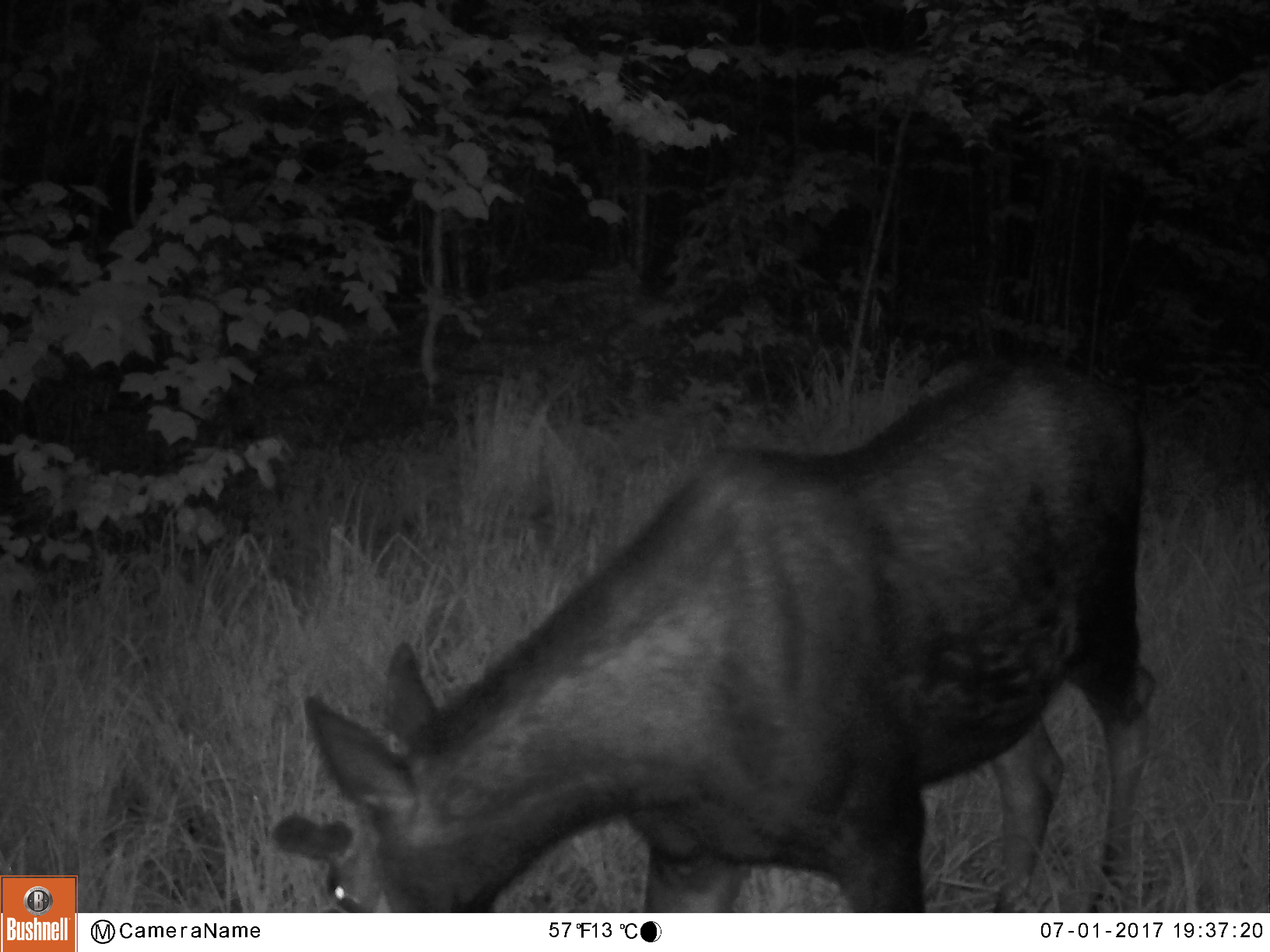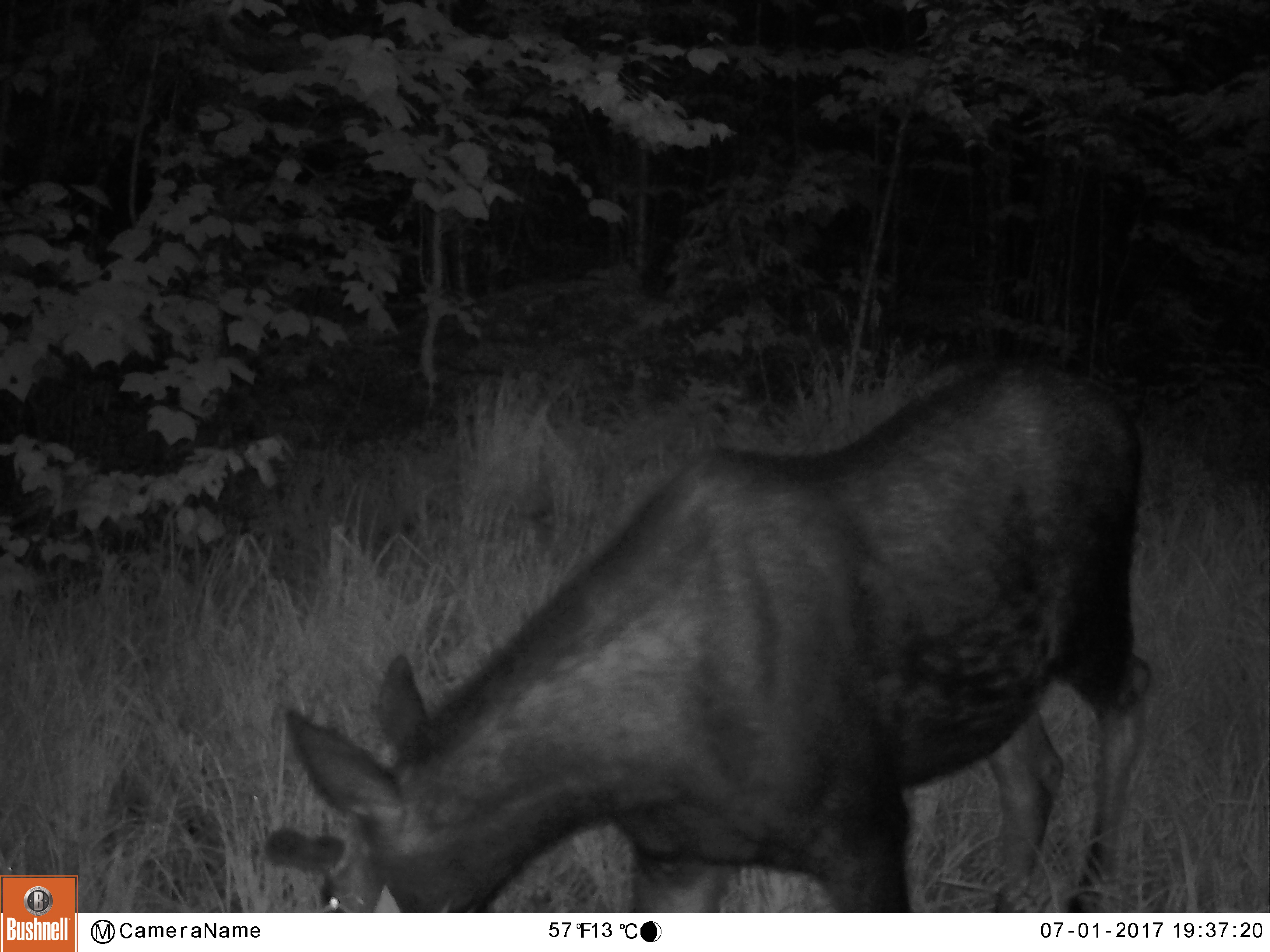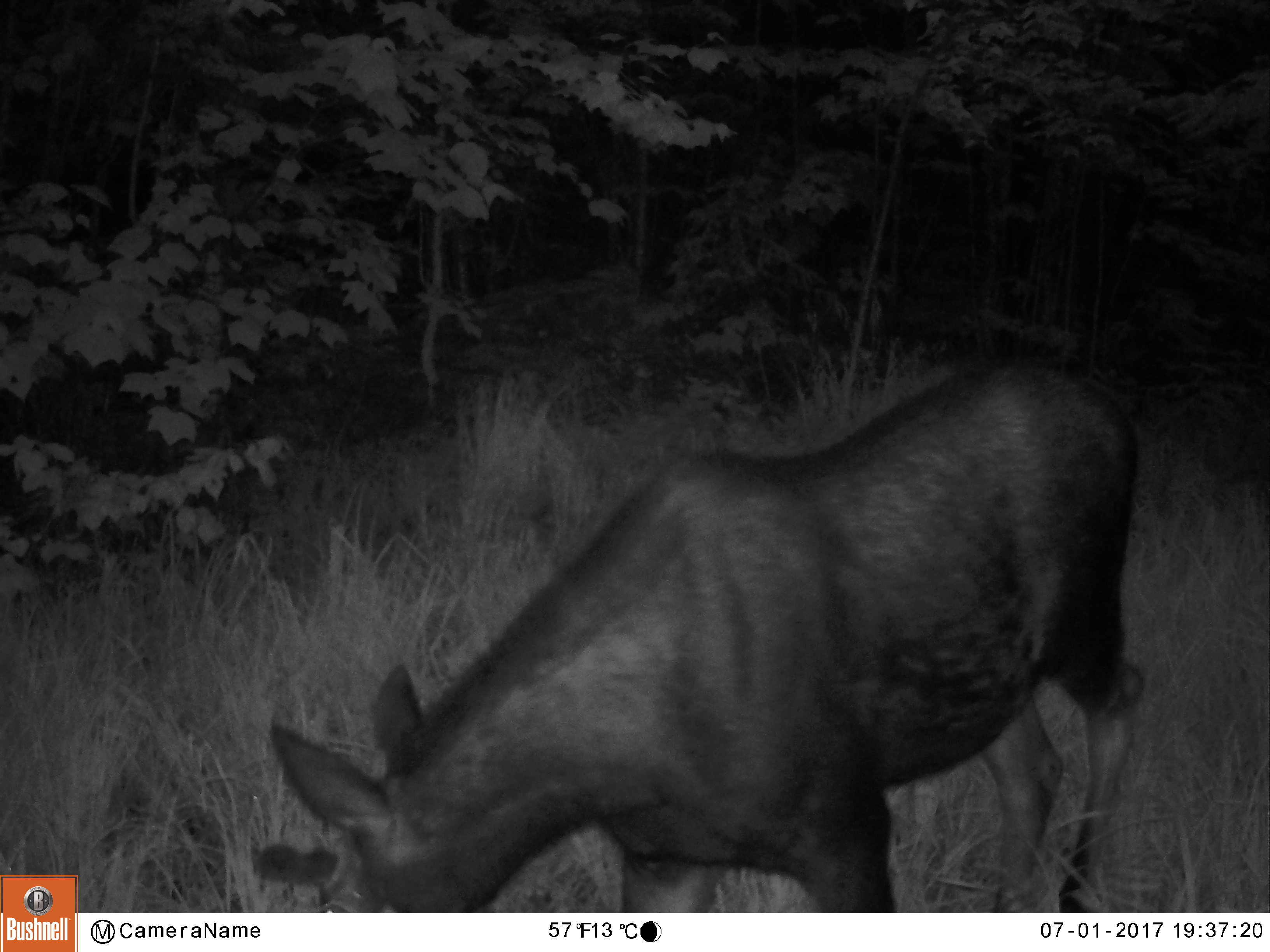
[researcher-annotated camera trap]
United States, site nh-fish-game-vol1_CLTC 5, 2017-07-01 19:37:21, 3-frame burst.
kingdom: Animalia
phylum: Chordata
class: Mammalia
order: Artiodactyla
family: Cervidae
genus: Alces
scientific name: Alces alces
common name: moose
Moose (Alces alces).